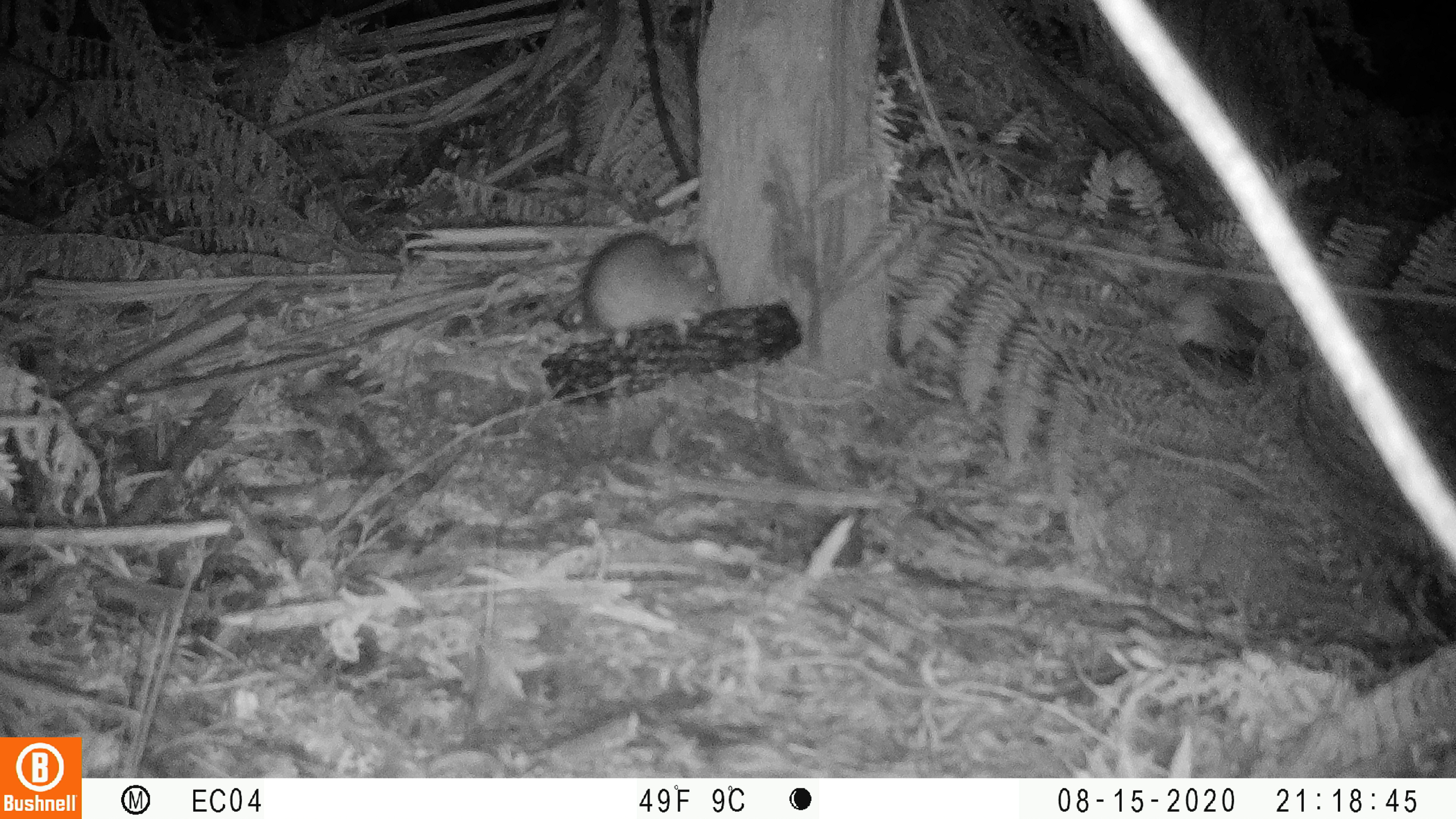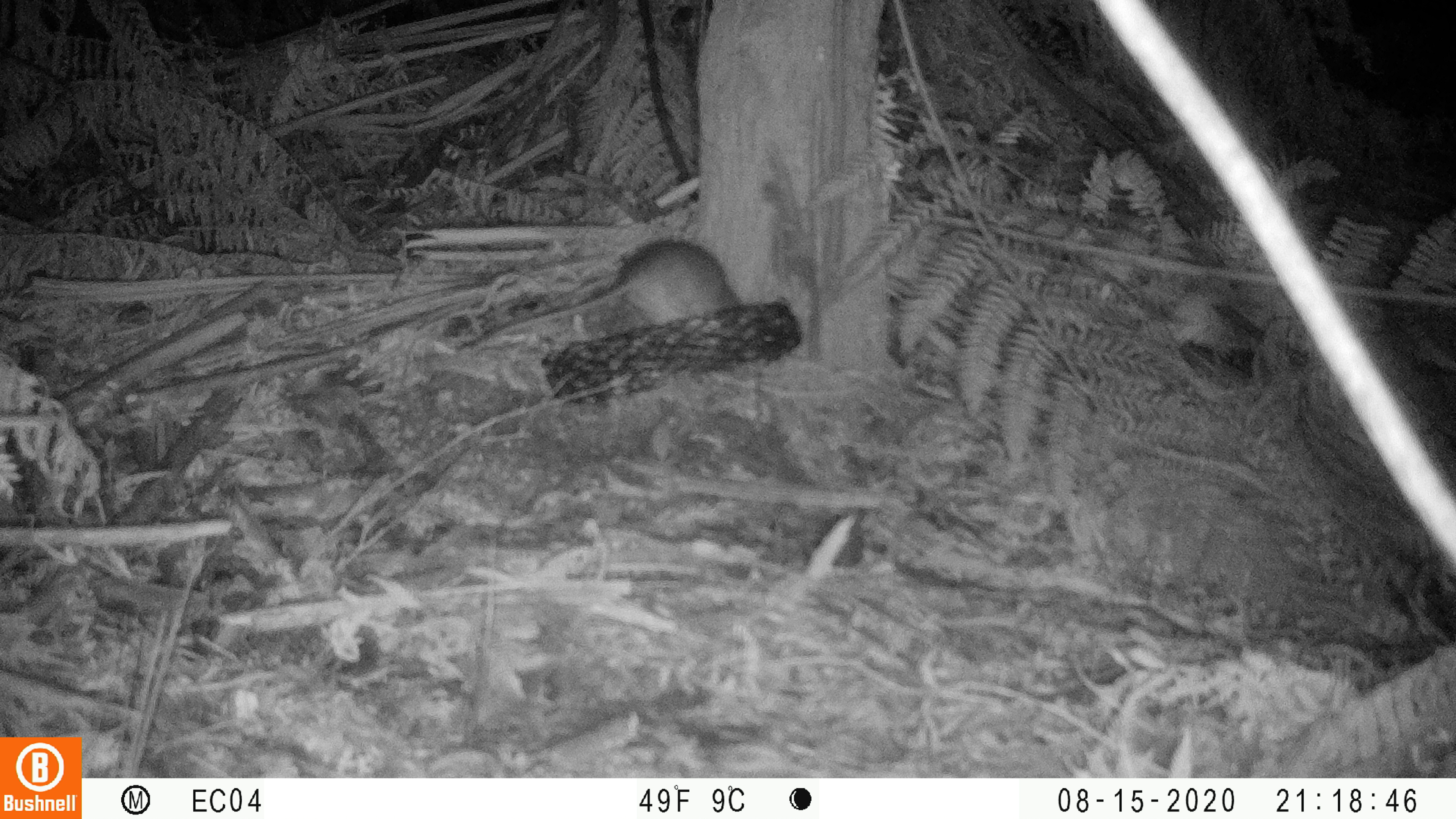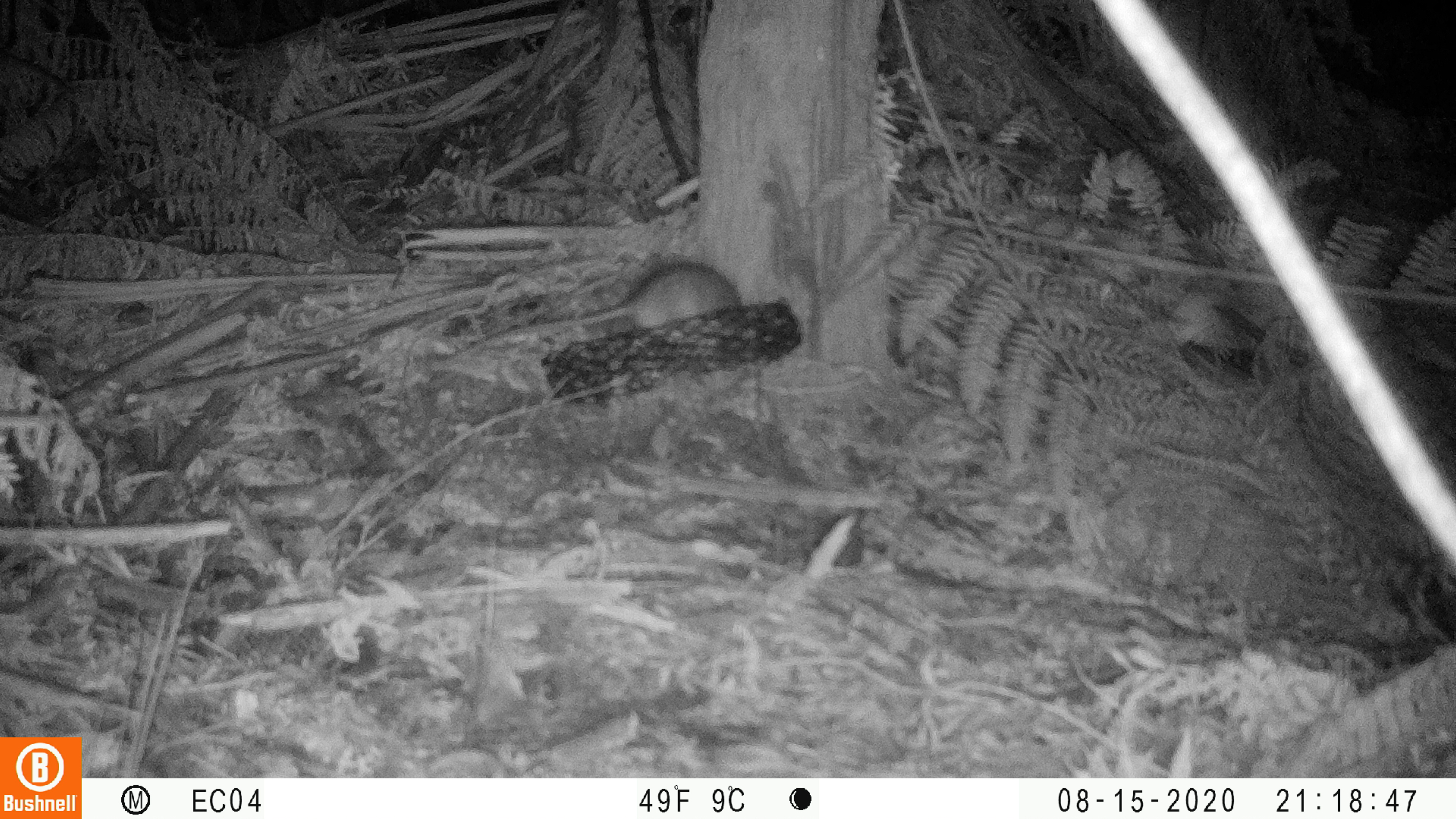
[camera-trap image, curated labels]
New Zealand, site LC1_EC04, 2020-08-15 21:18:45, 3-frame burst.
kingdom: Animalia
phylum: Chordata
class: Mammalia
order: Rodentia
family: Muridae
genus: Rattus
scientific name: Rattus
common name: rat